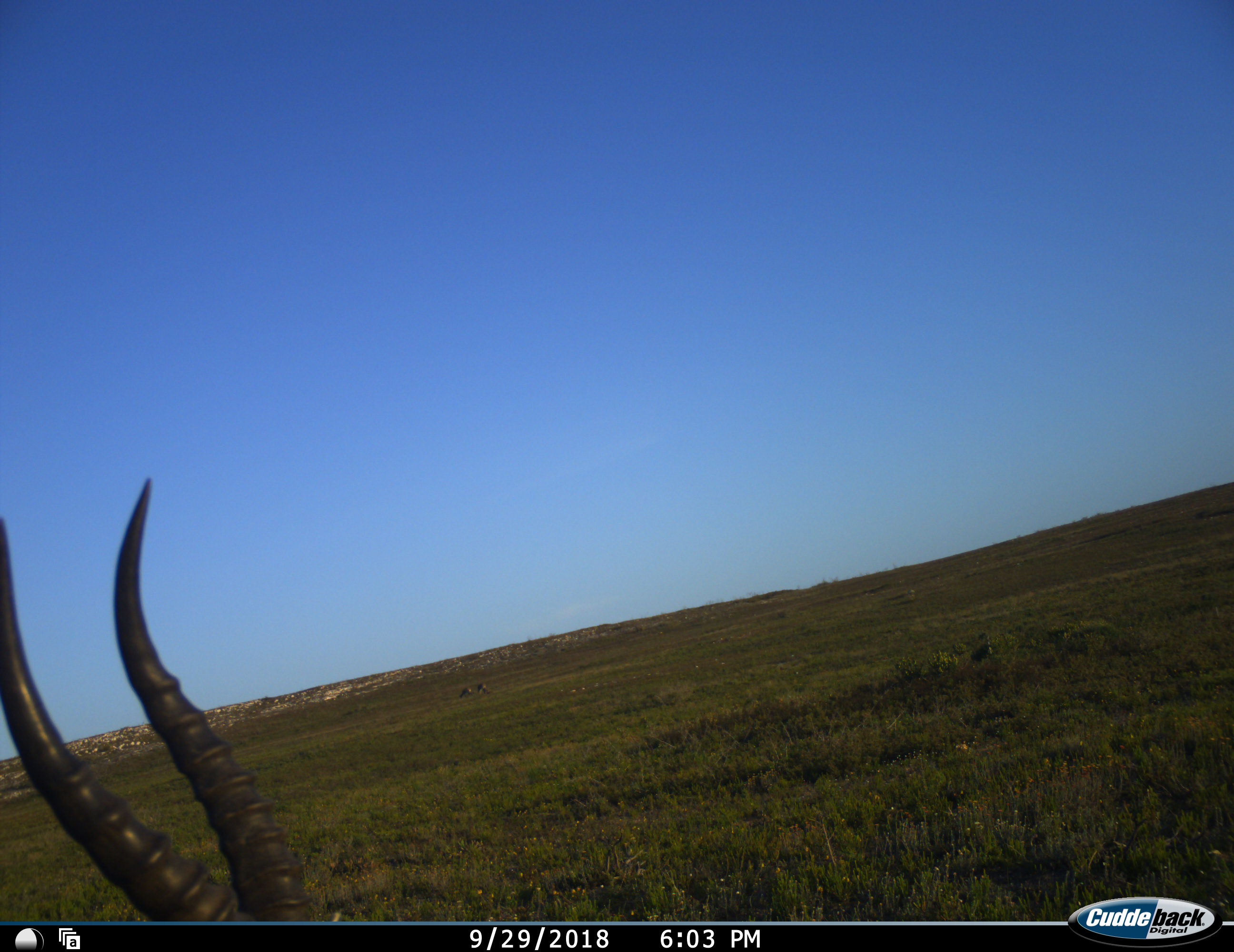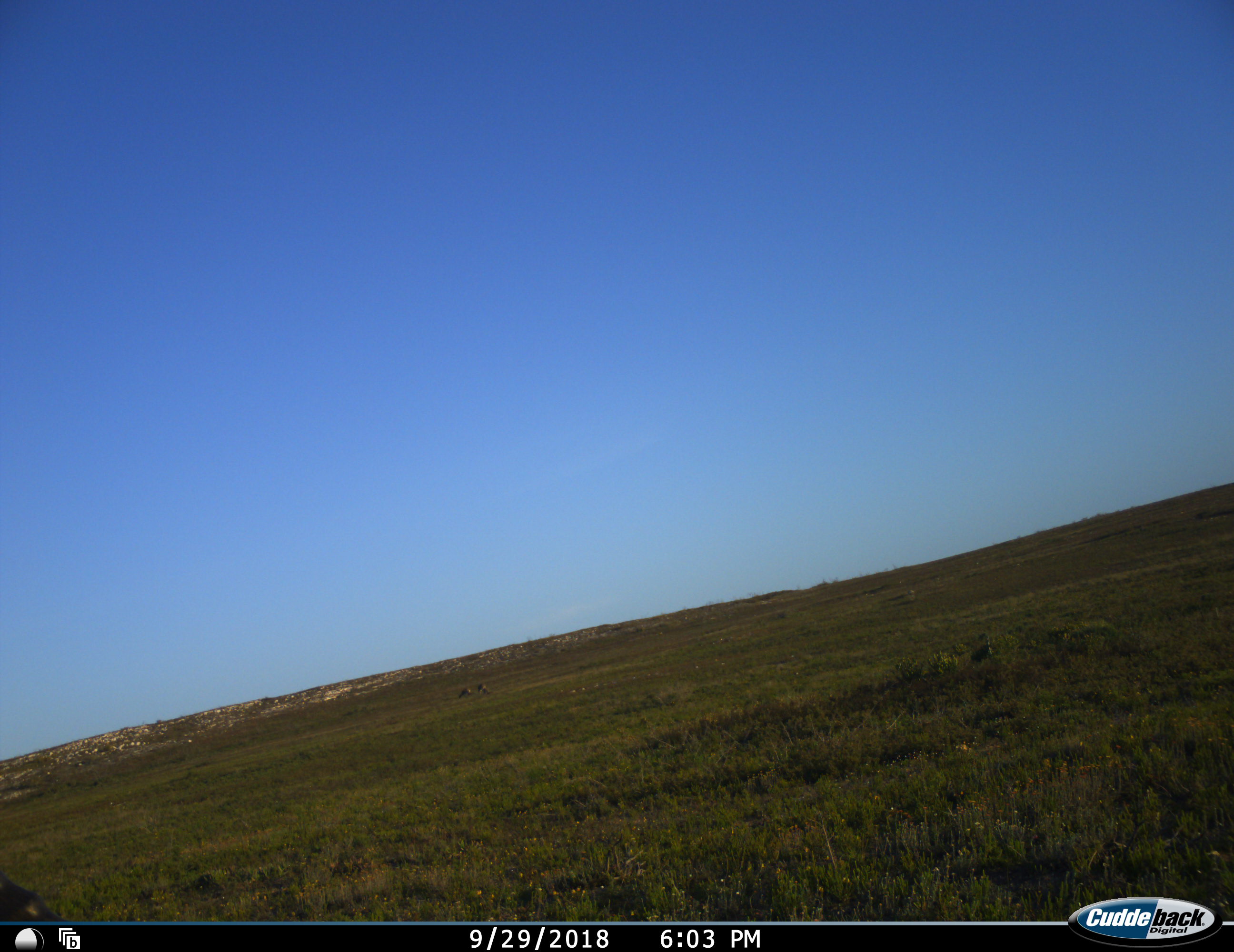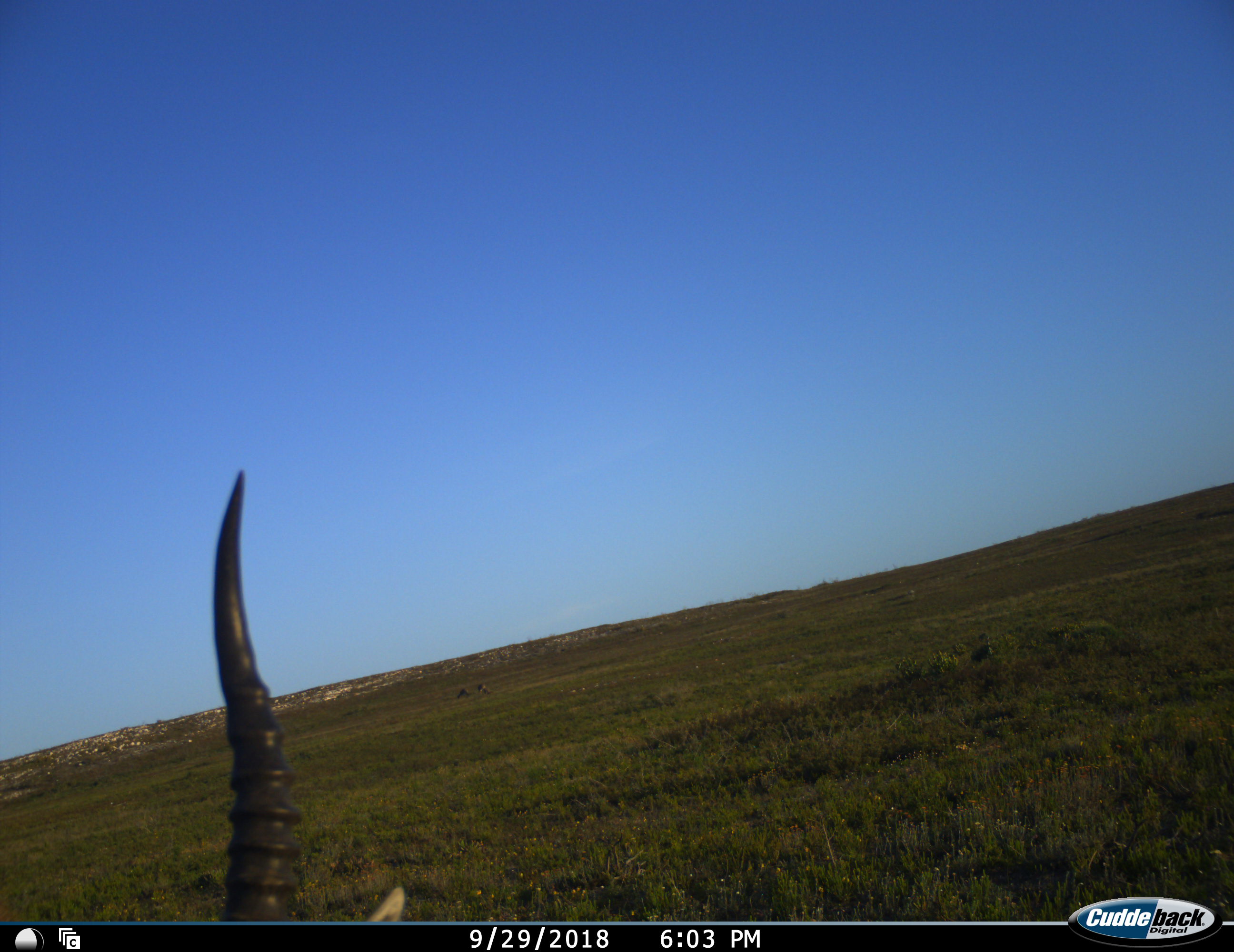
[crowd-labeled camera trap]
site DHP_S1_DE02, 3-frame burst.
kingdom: Animalia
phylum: Chordata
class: Mammalia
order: Artiodactyla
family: Bovidae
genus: Damaliscus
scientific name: Damaliscus pygargus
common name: bontebok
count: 1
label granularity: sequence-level